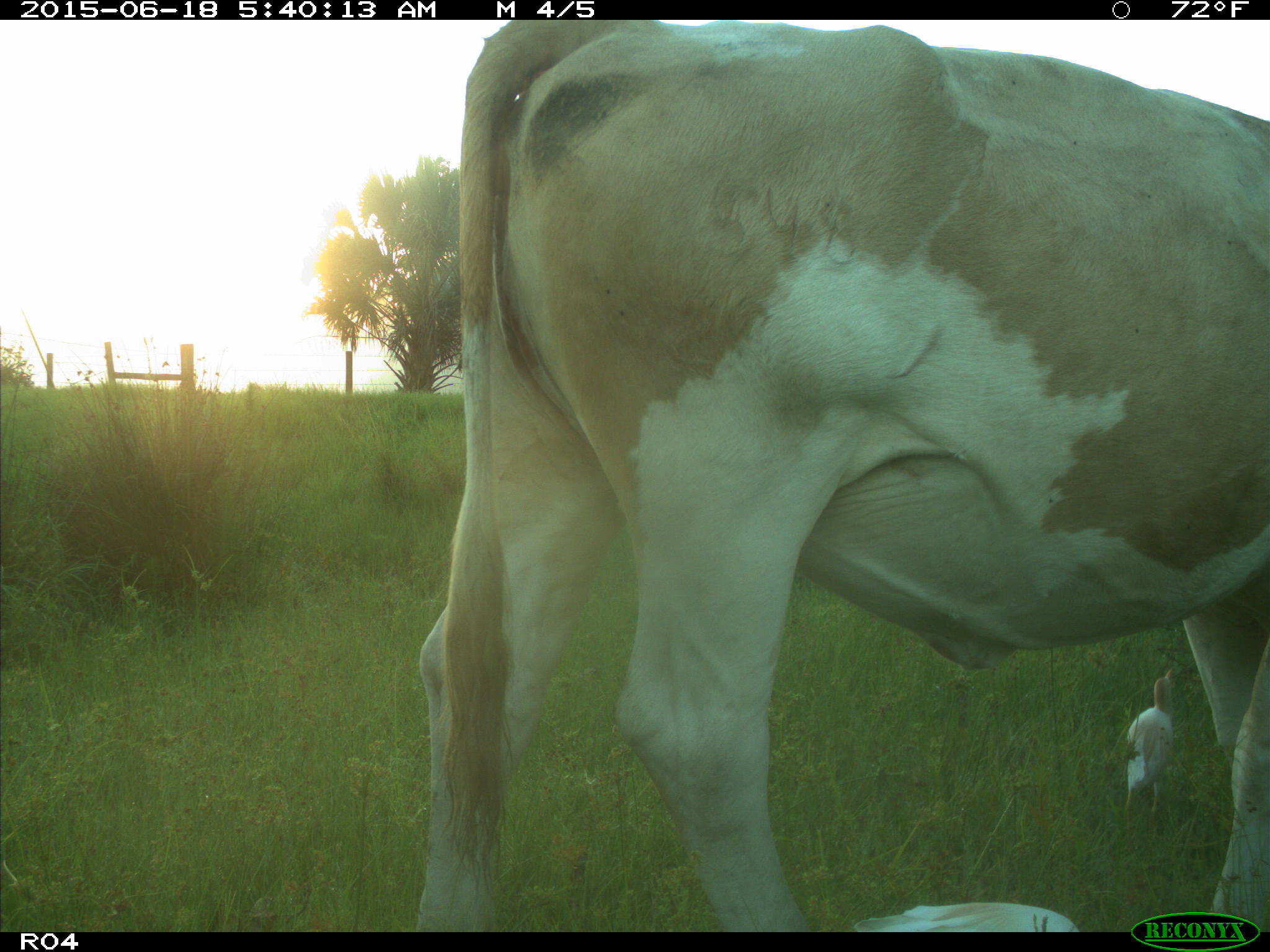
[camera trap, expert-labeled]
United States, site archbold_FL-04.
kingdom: Animalia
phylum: Chordata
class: Mammalia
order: Artiodactyla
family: Bovidae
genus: Bos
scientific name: Bos taurus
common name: domestic cow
Bos taurus (domestic cow).